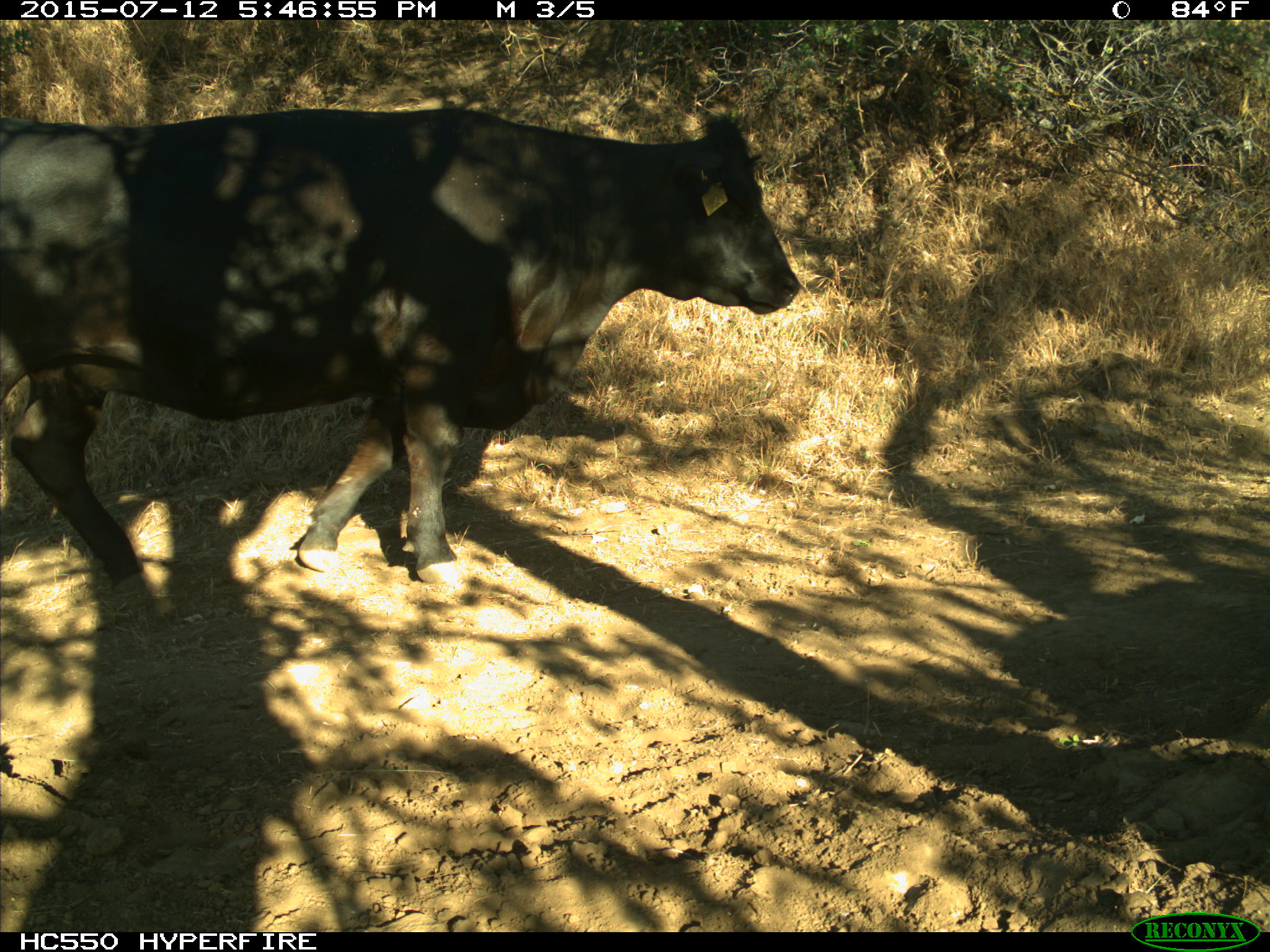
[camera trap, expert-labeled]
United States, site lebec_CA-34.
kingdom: Animalia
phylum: Chordata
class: Mammalia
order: Artiodactyla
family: Bovidae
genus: Bos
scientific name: Bos taurus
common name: domestic cow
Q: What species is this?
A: Bos taurus (domestic cow).